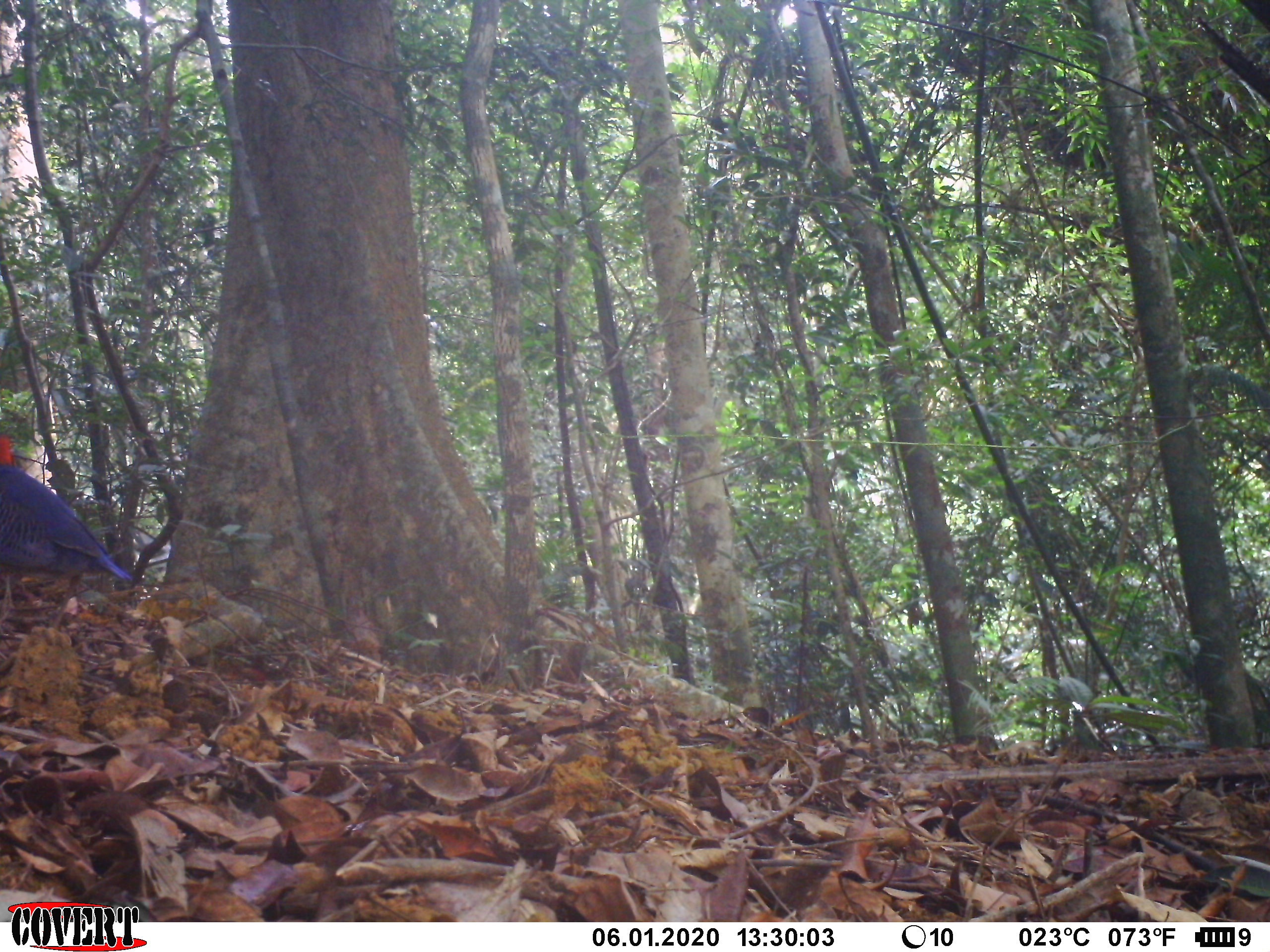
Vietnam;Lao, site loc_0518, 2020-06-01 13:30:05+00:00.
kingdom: Animalia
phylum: Chordata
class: Aves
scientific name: Aves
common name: bird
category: unidentified bird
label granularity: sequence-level